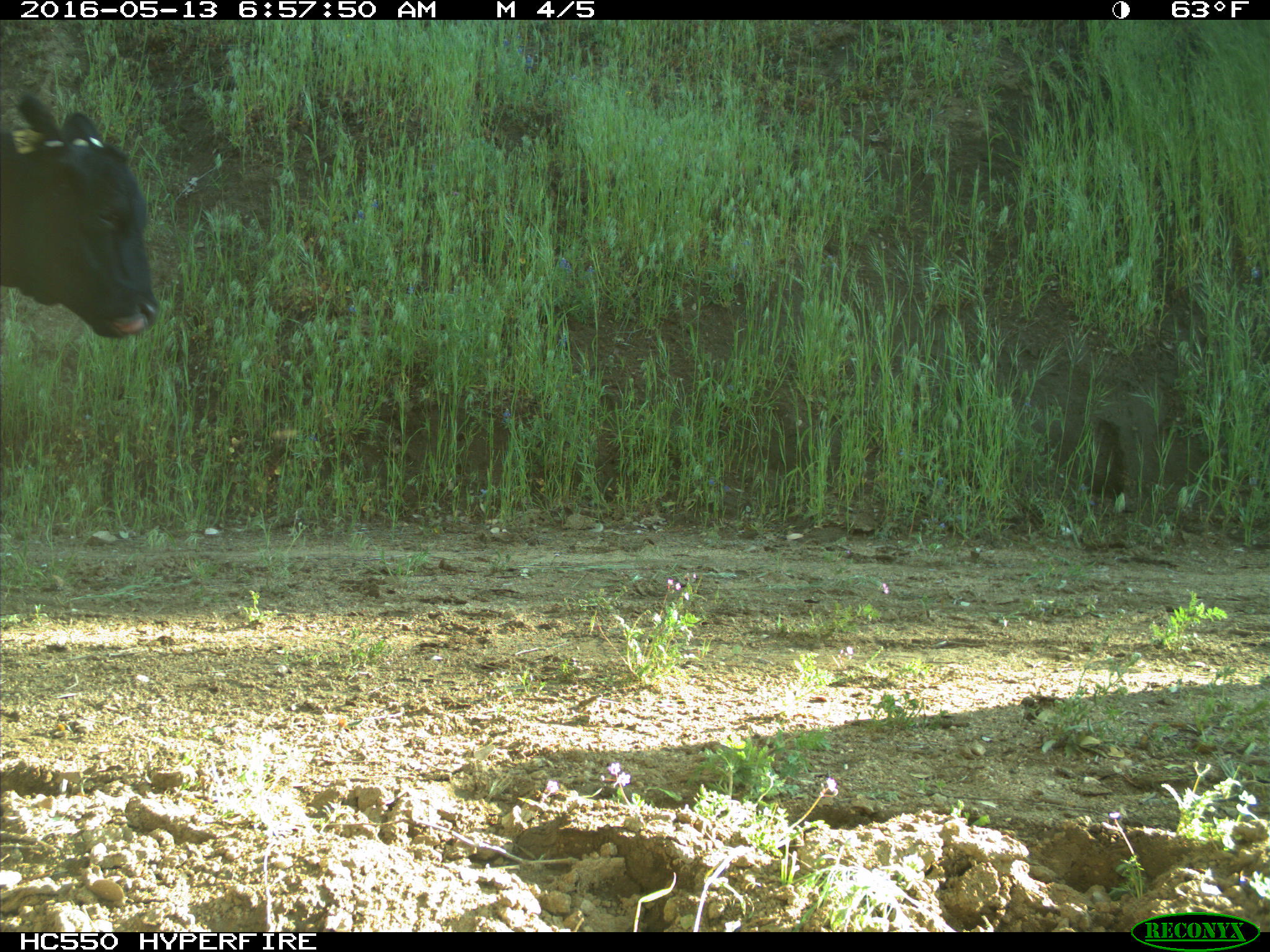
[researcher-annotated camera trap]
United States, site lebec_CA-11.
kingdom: Animalia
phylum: Chordata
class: Mammalia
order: Artiodactyla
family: Bovidae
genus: Bos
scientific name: Bos taurus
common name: domestic cow